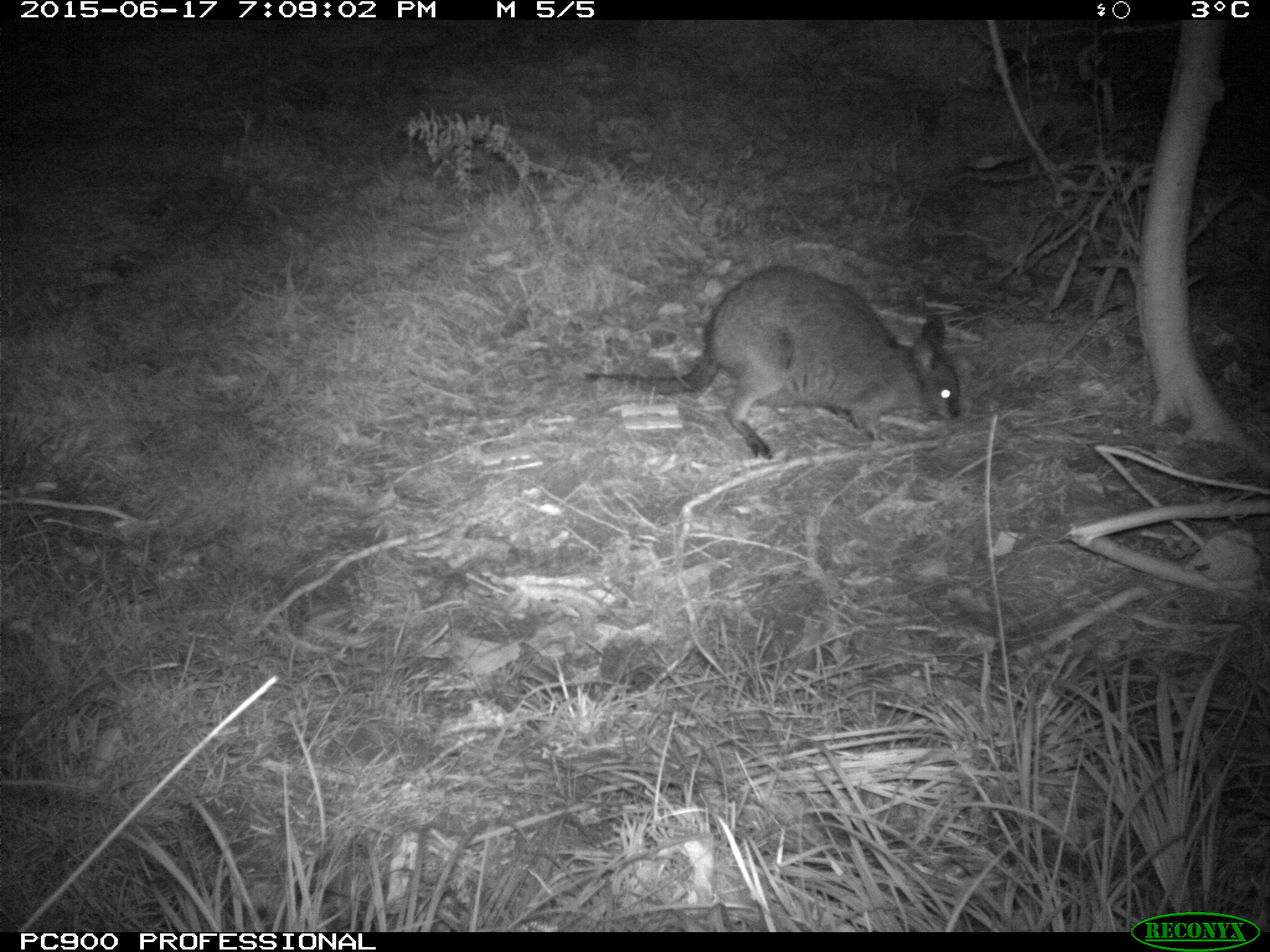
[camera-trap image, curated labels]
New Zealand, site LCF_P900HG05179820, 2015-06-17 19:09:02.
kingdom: Animalia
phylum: Chordata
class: Mammalia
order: Diprotodontia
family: Macropodidae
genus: Notamacropus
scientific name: Notamacropus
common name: wallaby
Wallaby (Notamacropus).